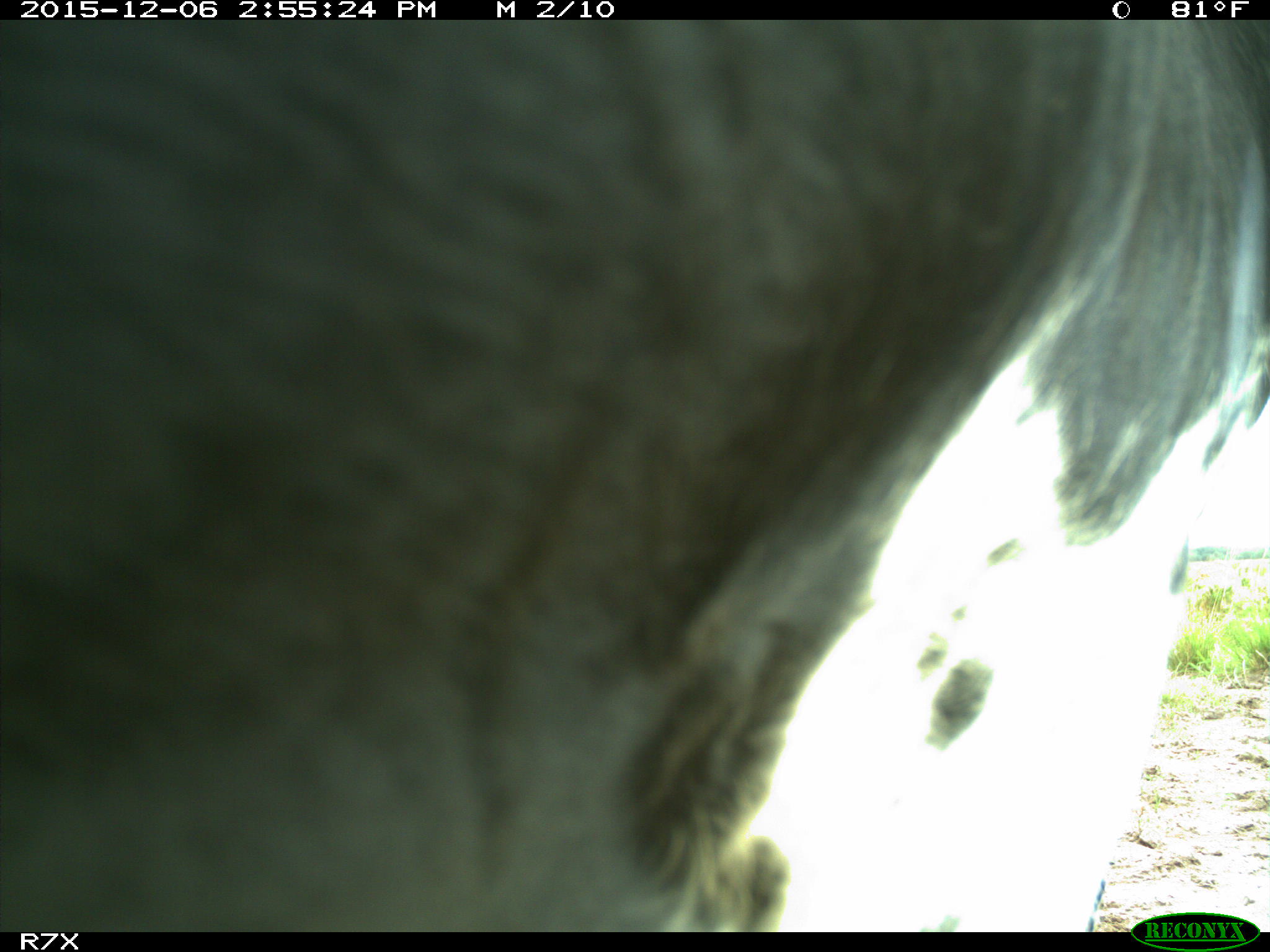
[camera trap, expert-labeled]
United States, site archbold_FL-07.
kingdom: Animalia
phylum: Chordata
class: Mammalia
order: Artiodactyla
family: Bovidae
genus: Bos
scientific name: Bos taurus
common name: domestic cow